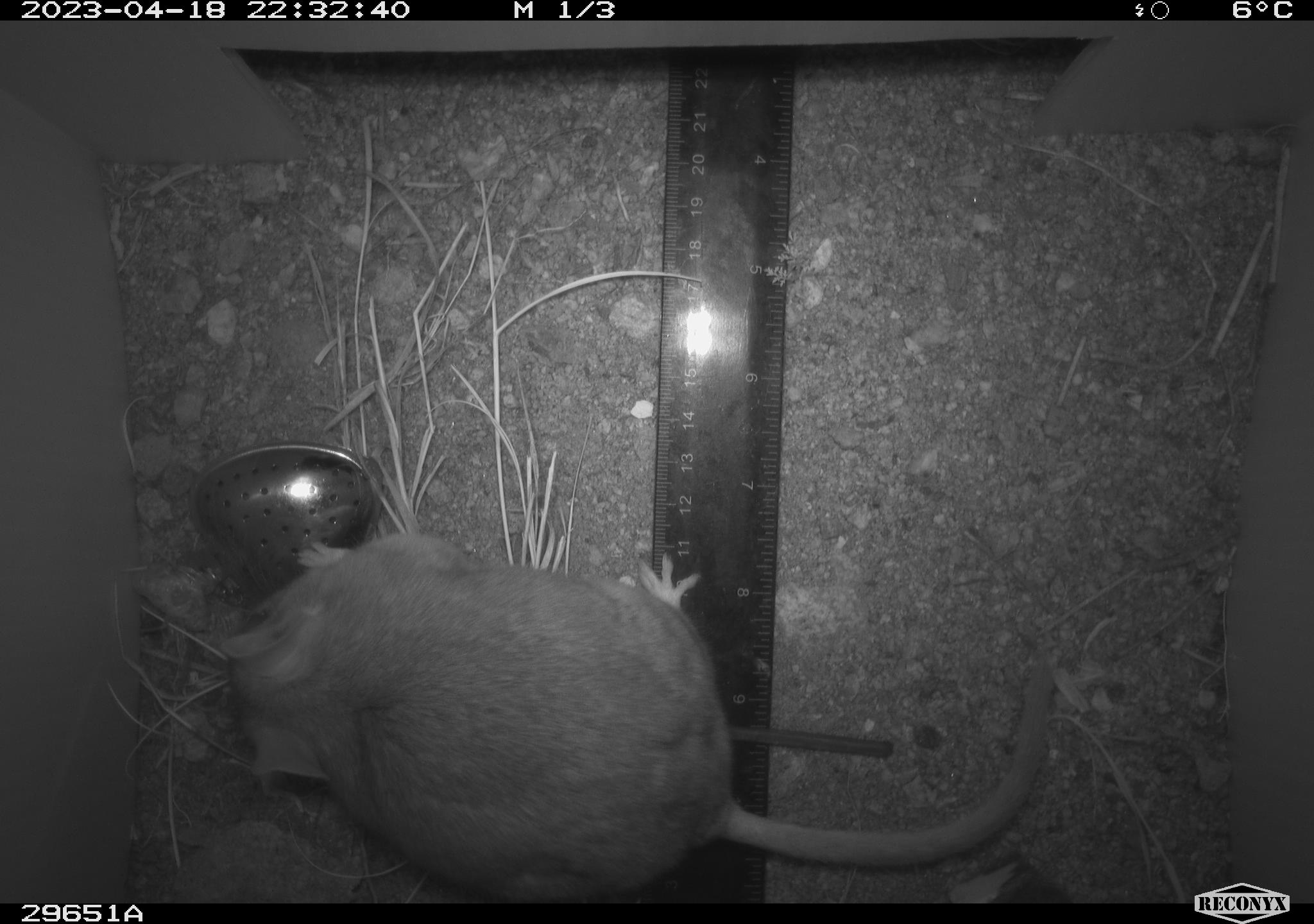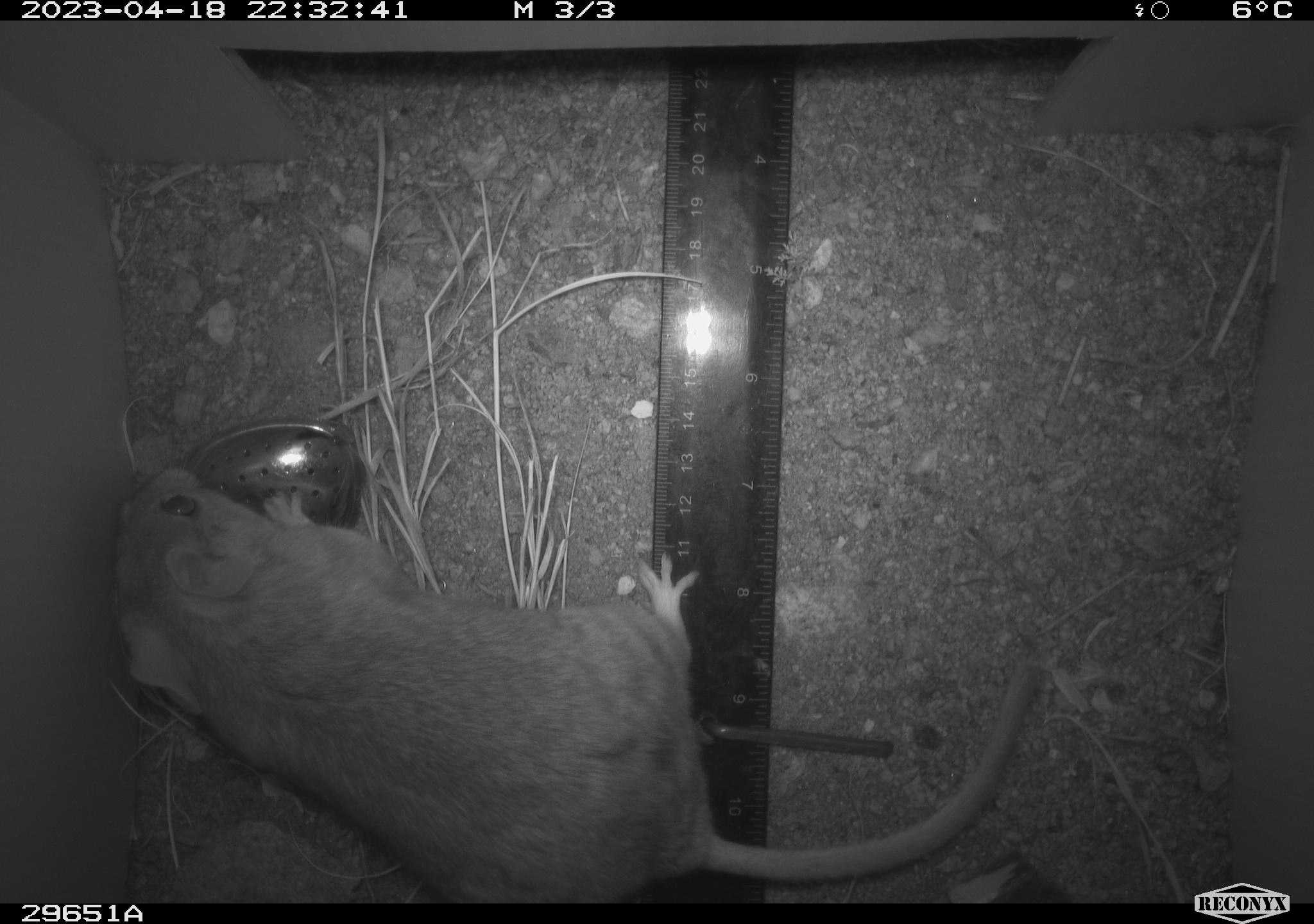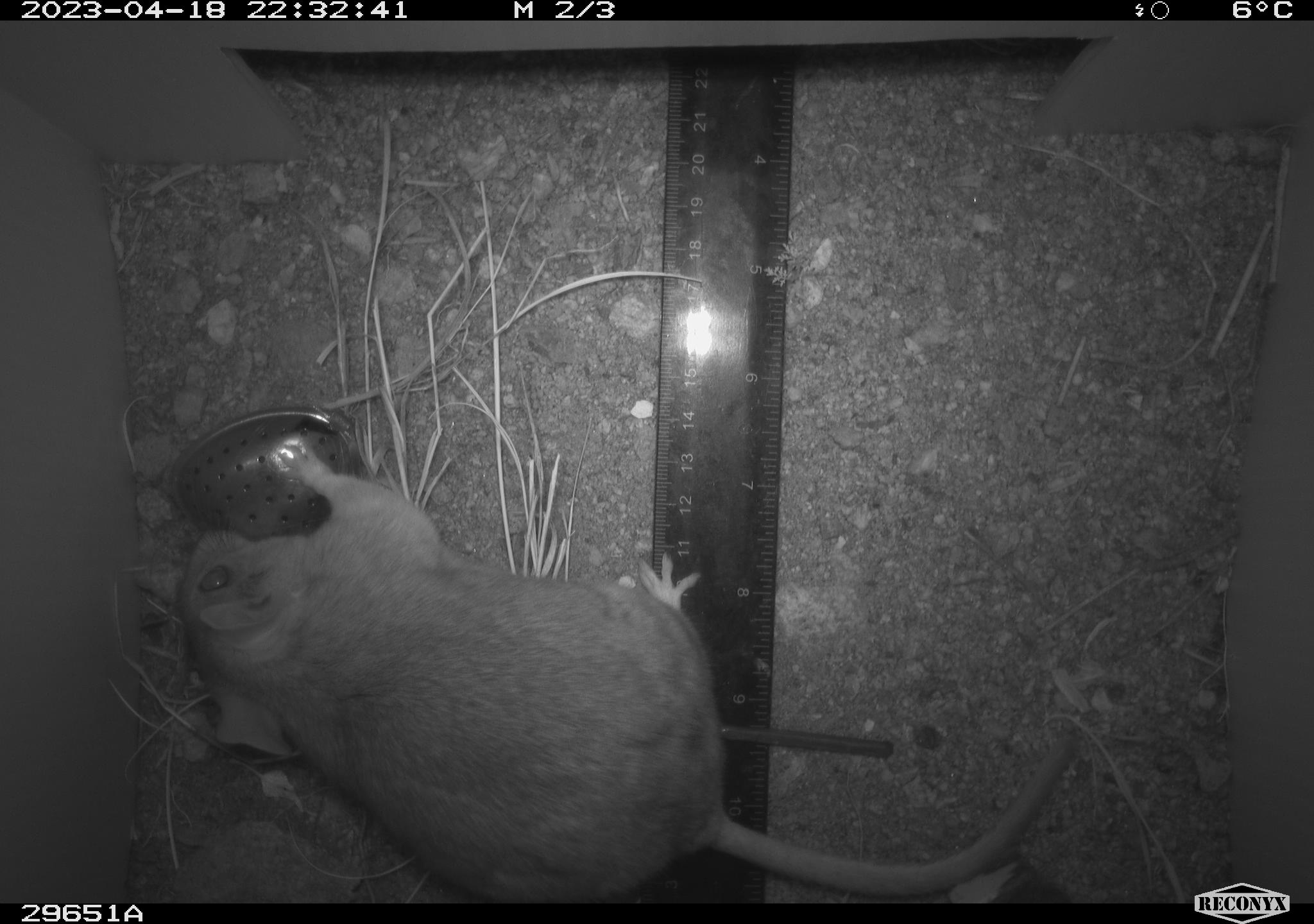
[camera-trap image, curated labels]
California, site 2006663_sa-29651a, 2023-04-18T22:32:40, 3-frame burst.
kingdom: Animalia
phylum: Chordata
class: Mammalia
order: Rodentia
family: Cricetidae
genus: Neotoma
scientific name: Neotoma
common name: pack rat or woodrat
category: neotoma species